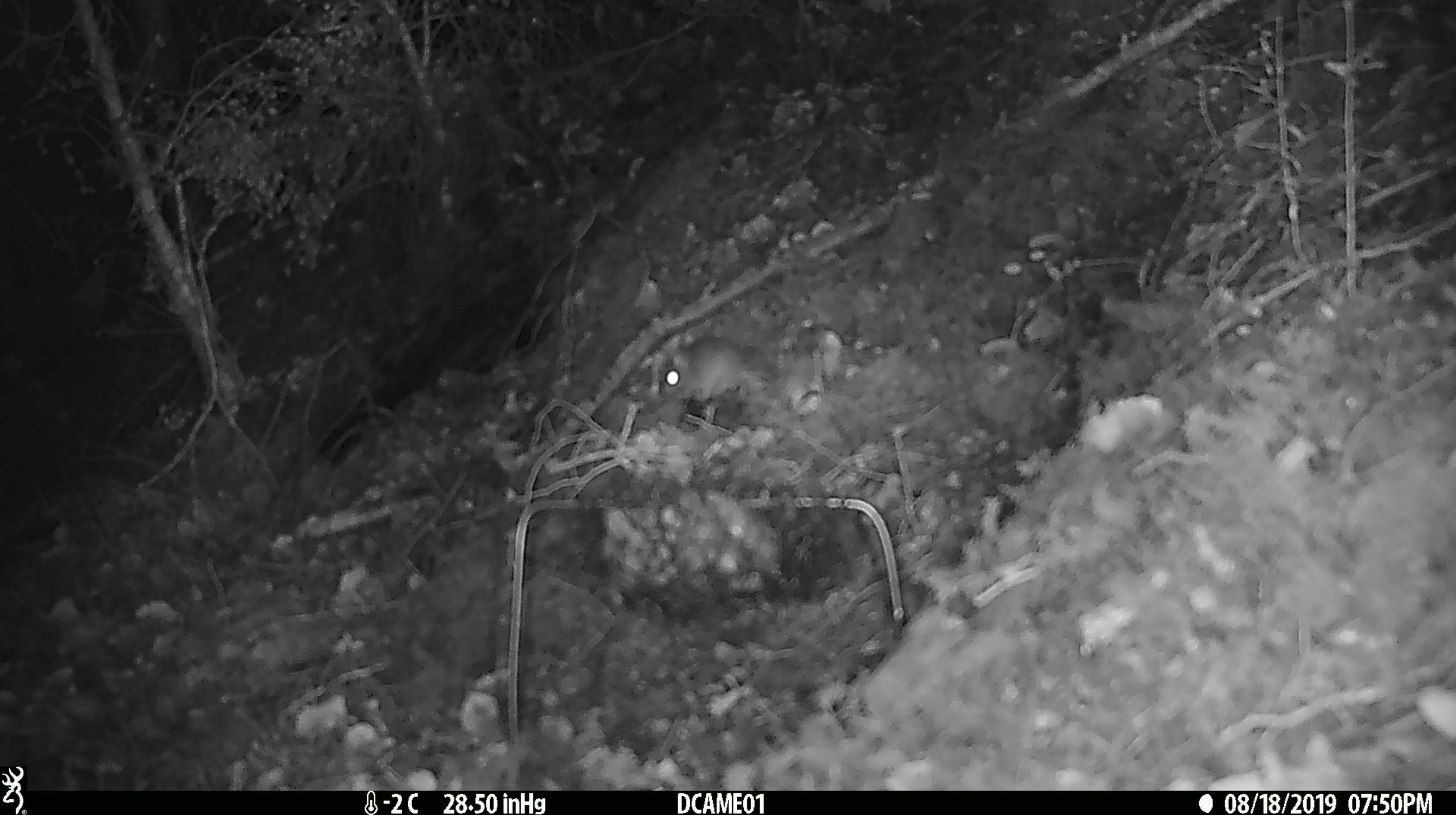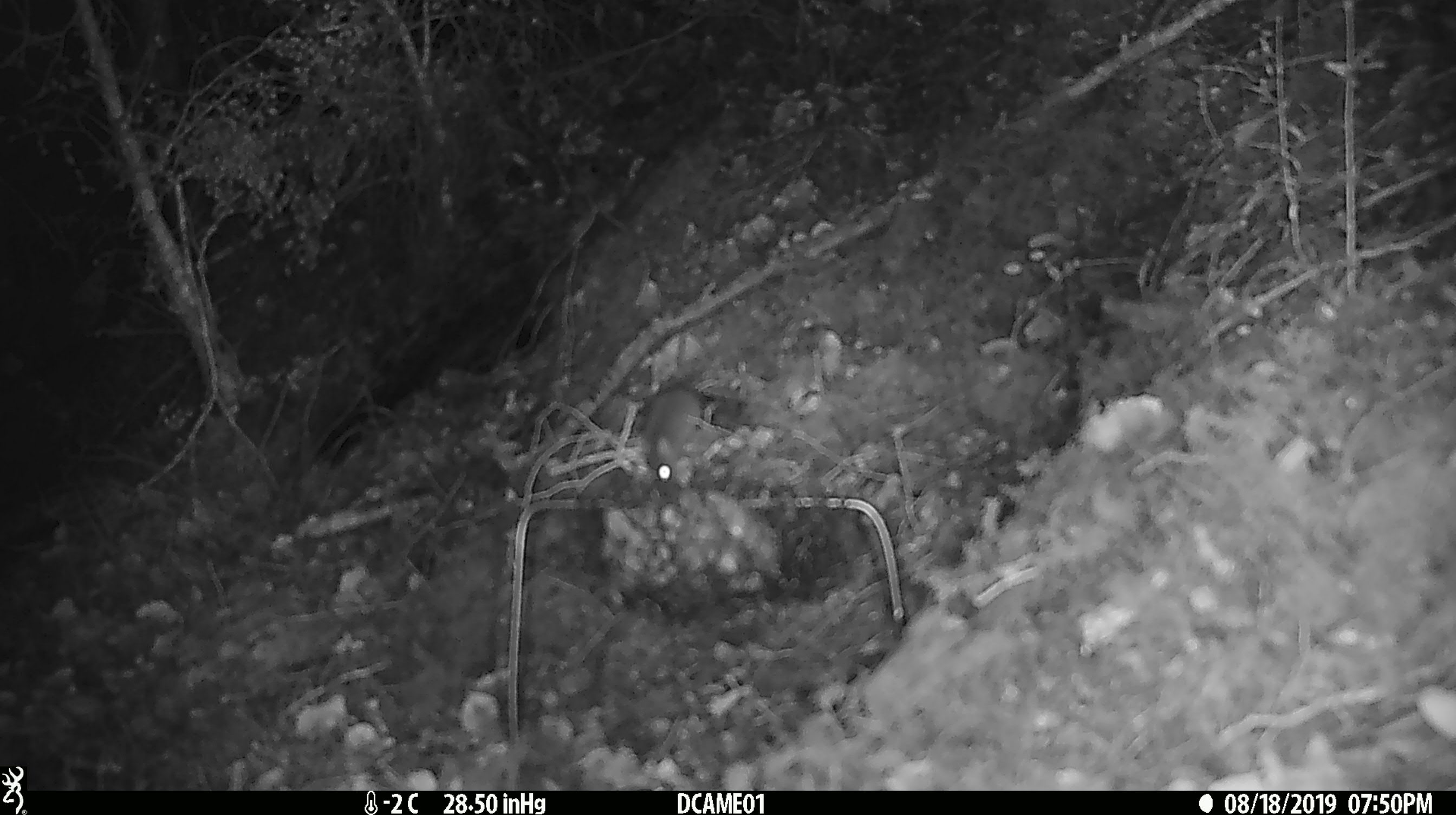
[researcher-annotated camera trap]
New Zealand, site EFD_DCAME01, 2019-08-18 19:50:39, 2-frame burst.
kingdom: Animalia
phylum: Chordata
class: Mammalia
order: Rodentia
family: Muridae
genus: Mus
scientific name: Mus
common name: mouse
Mouse (Mus).